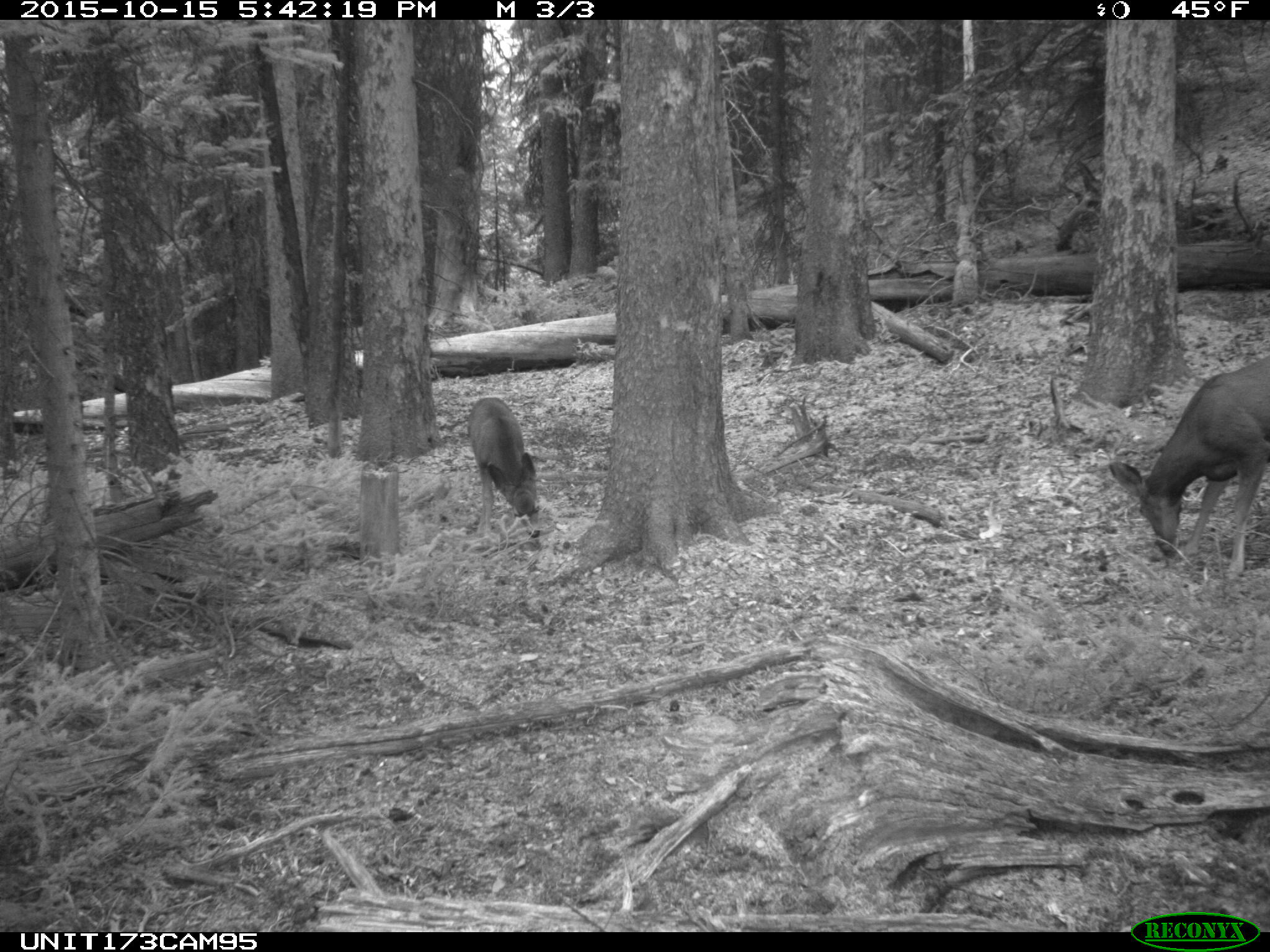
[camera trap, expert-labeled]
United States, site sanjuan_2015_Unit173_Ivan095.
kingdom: Animalia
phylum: Chordata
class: Mammalia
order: Artiodactyla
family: Cervidae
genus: Odocoileus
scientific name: Odocoileus hemionus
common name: mule deer